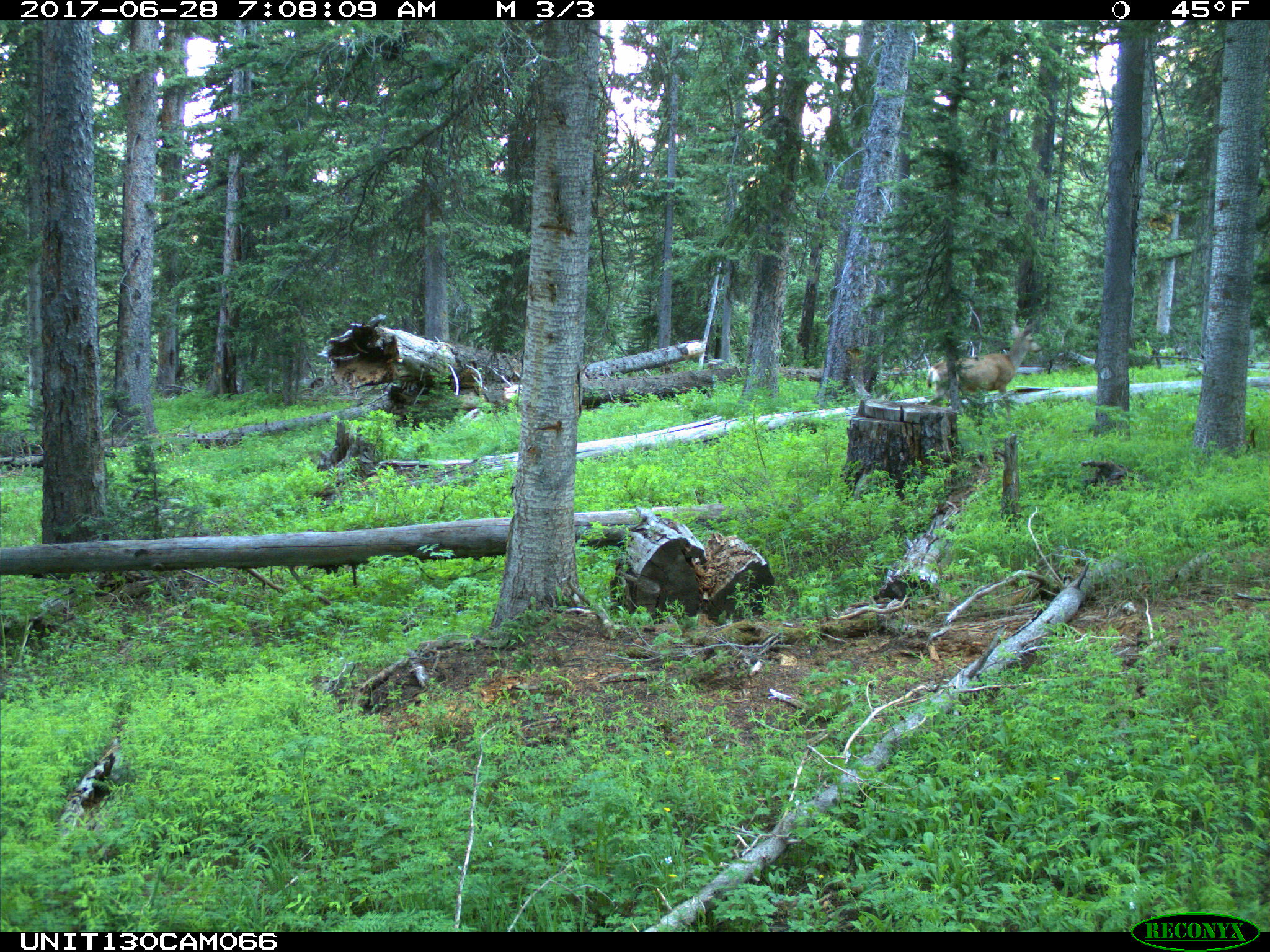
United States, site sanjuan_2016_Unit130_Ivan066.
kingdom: Animalia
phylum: Chordata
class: Mammalia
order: Artiodactyla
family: Cervidae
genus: Odocoileus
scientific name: Odocoileus hemionus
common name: mule deer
Odocoileus hemionus (mule deer).